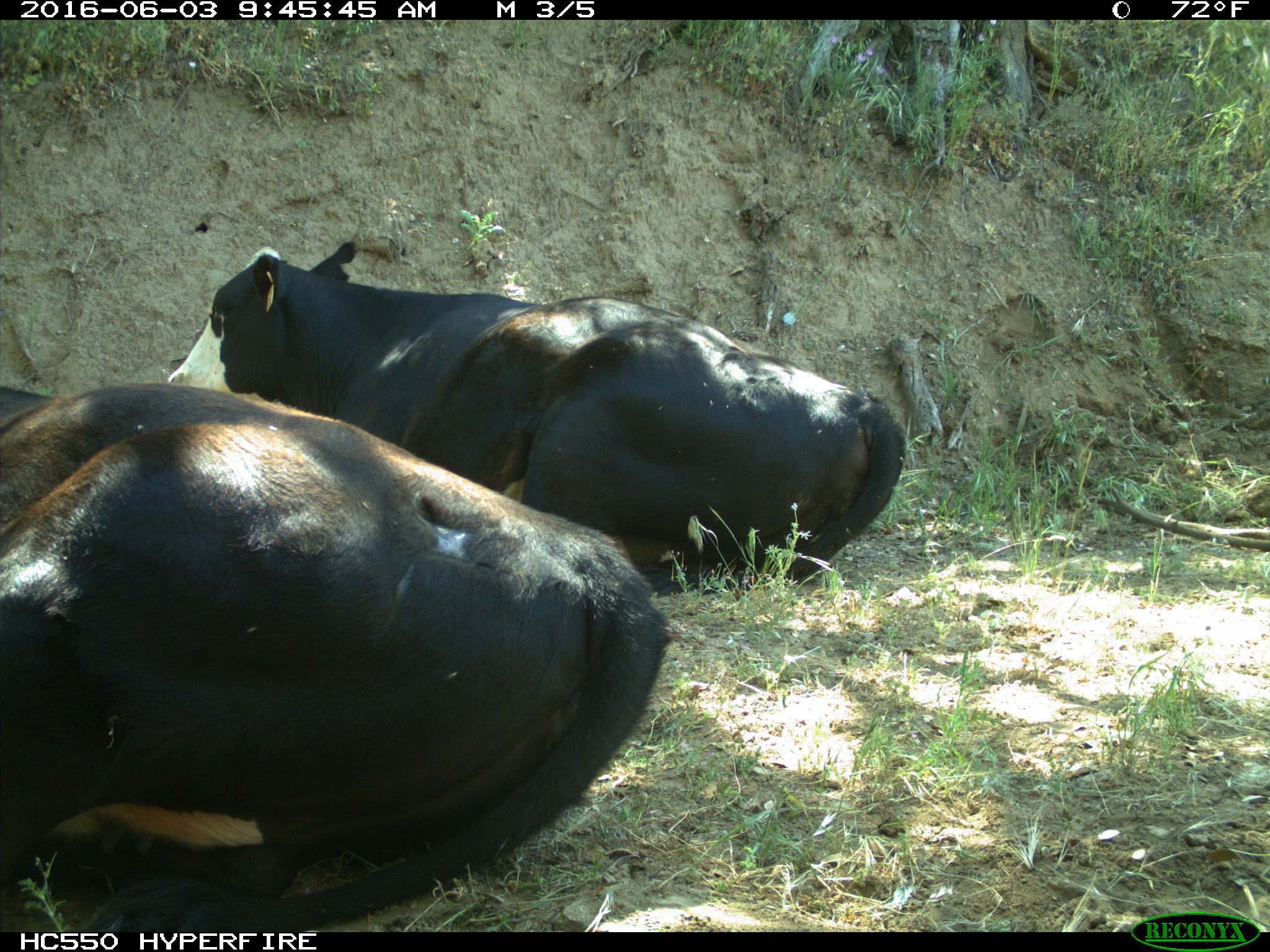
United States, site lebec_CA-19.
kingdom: Animalia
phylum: Chordata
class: Mammalia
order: Artiodactyla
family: Bovidae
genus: Bos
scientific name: Bos taurus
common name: domestic cow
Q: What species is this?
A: Bos taurus (domestic cow).